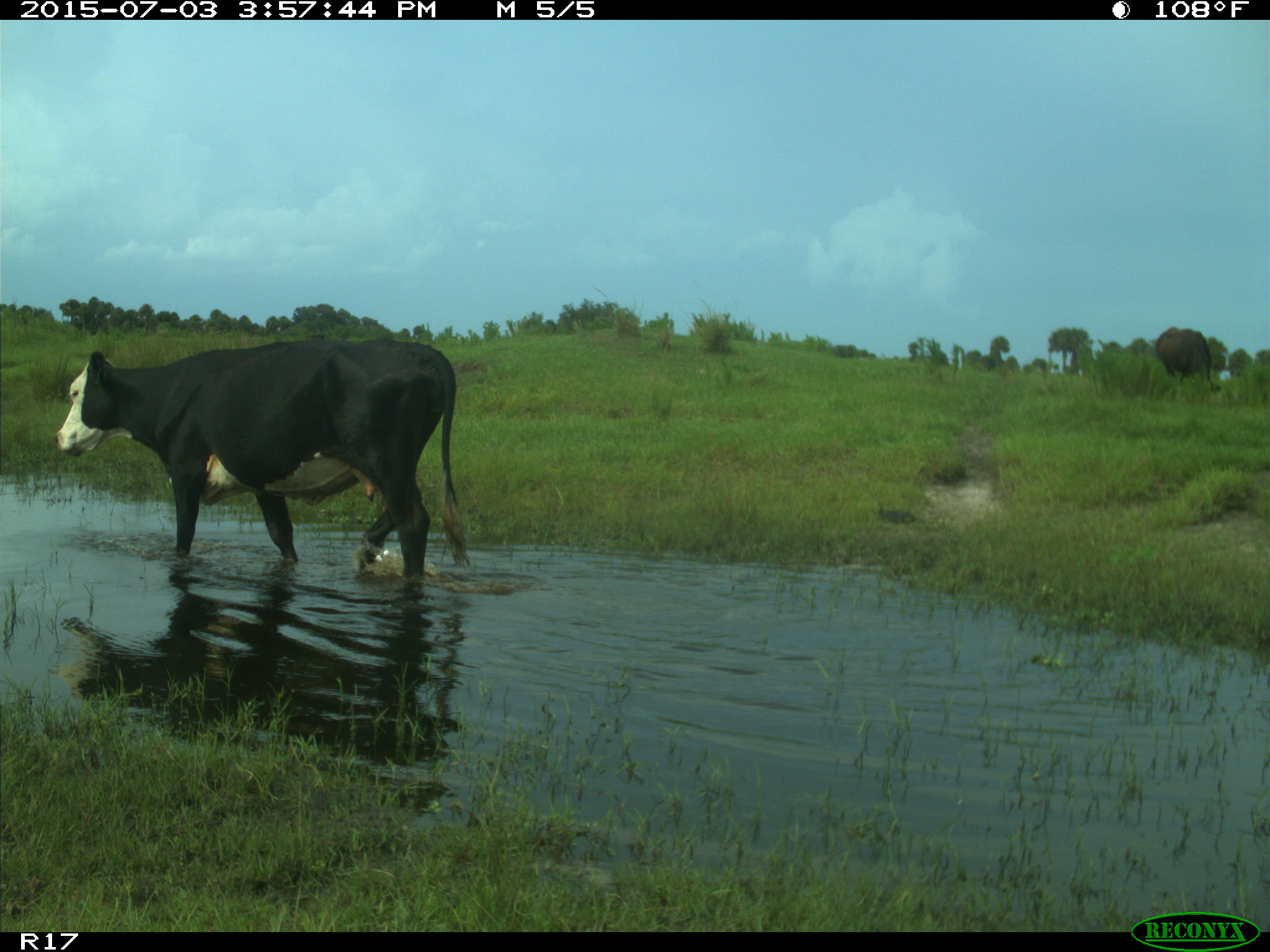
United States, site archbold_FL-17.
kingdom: Animalia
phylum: Chordata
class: Mammalia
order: Artiodactyla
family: Bovidae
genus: Bos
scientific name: Bos taurus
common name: domestic cow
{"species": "Bos taurus (domestic cow)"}